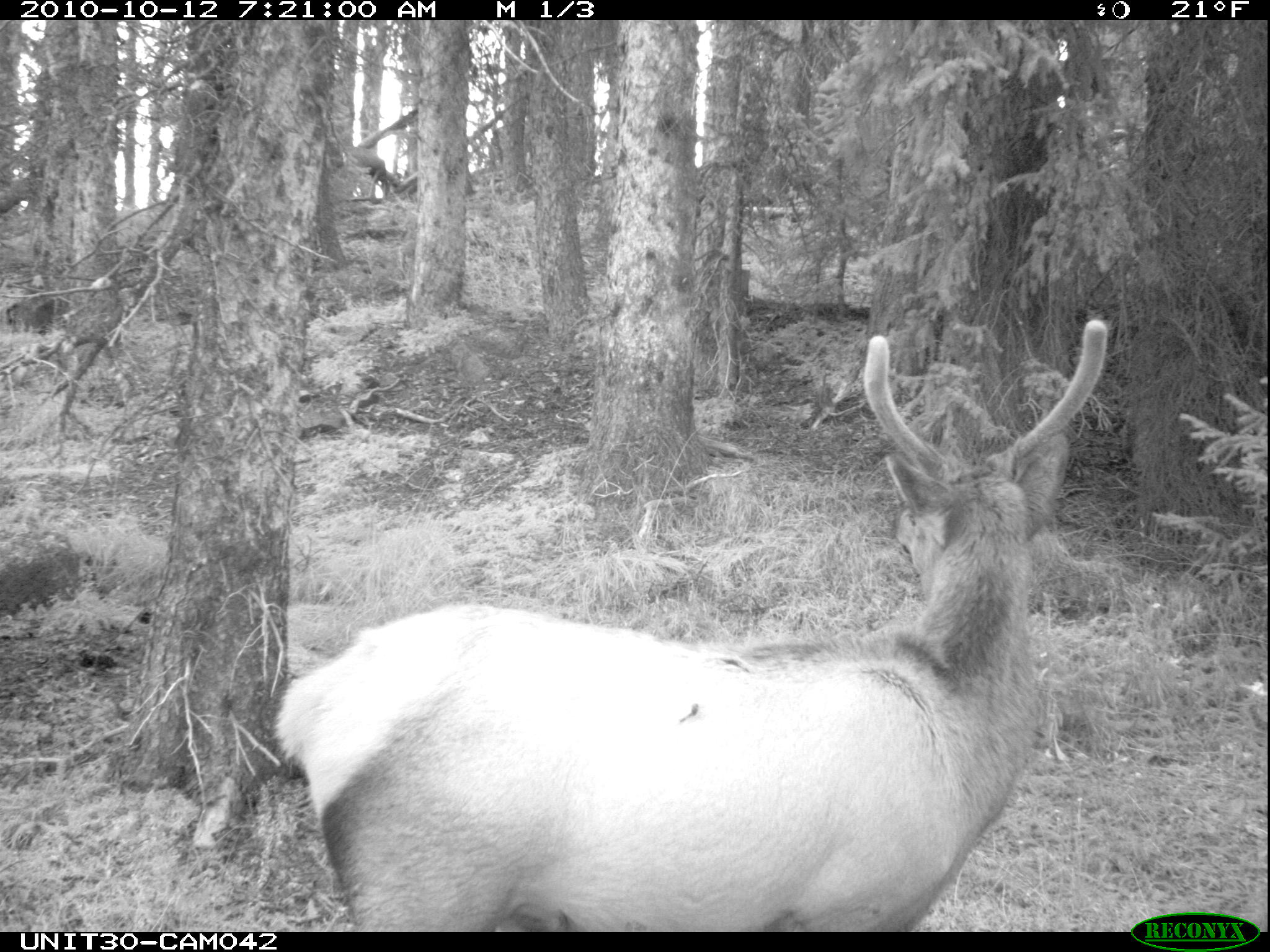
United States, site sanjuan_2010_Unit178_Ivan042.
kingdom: Animalia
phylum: Chordata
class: Mammalia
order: Artiodactyla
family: Cervidae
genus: Cervus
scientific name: Cervus elaphus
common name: red deer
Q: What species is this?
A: Cervus elaphus (red deer).